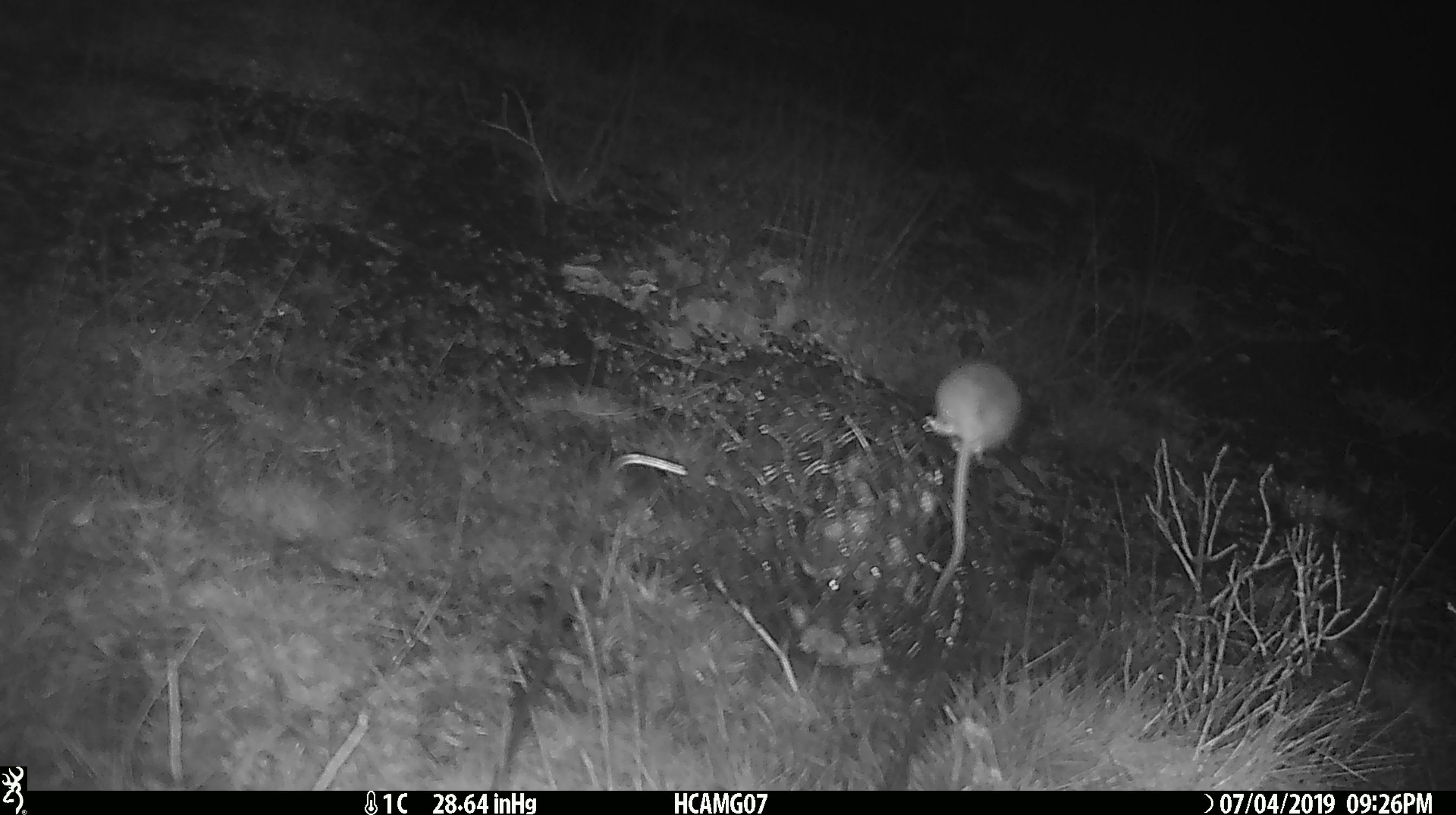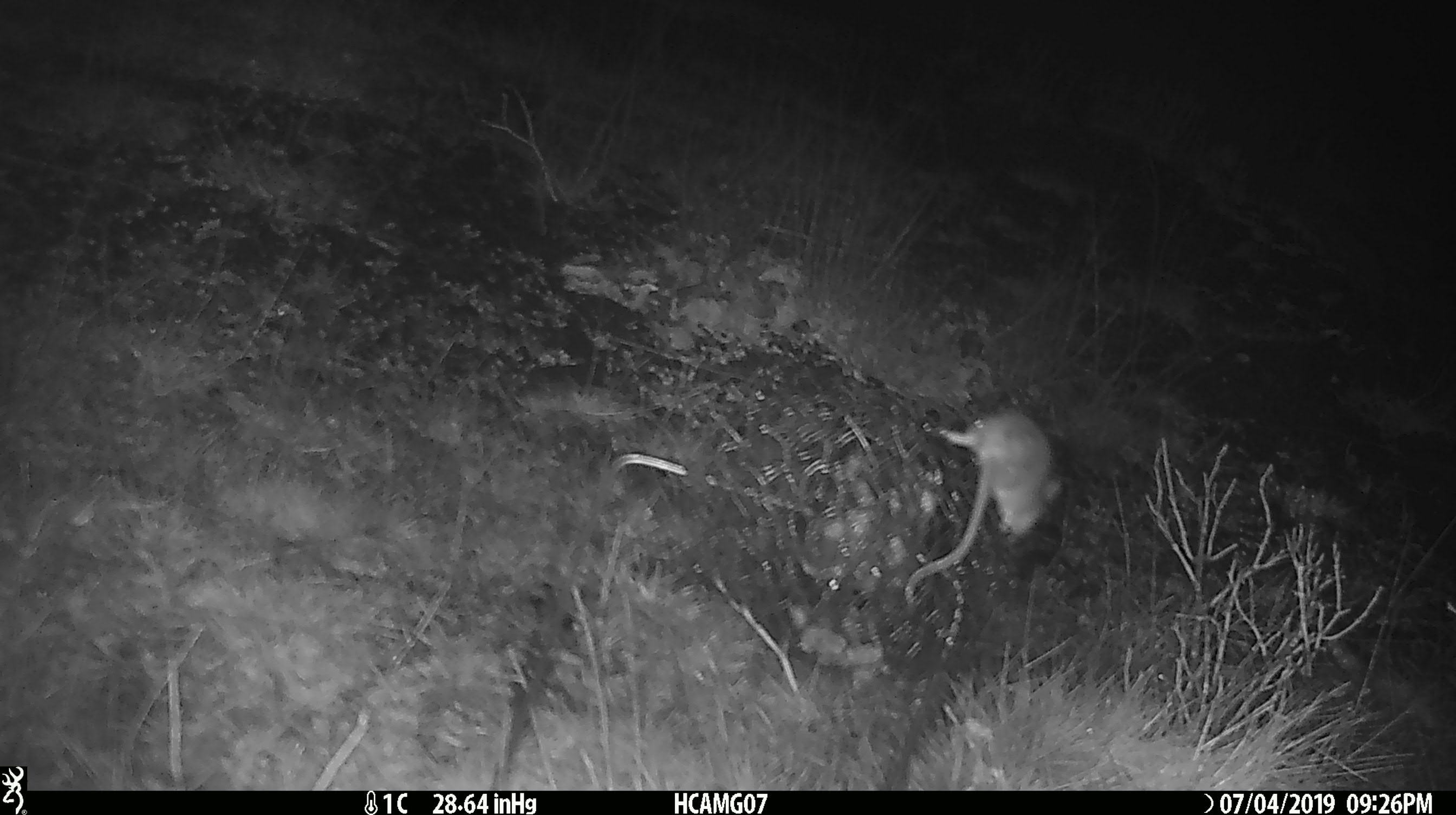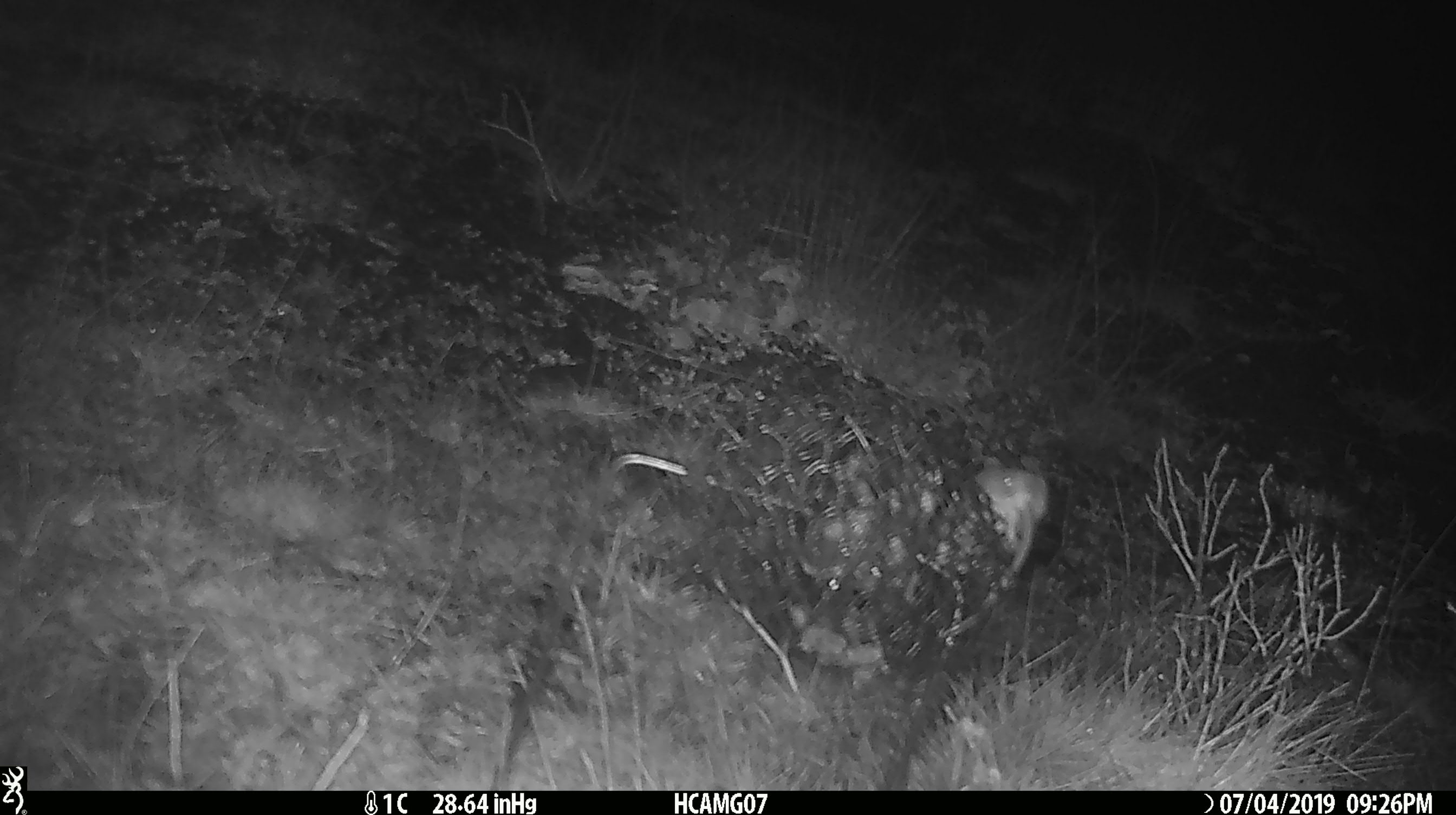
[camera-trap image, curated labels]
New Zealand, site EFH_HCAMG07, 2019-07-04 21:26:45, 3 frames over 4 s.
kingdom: Animalia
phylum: Chordata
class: Mammalia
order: Rodentia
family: Muridae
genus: Mus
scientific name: Mus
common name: mouse